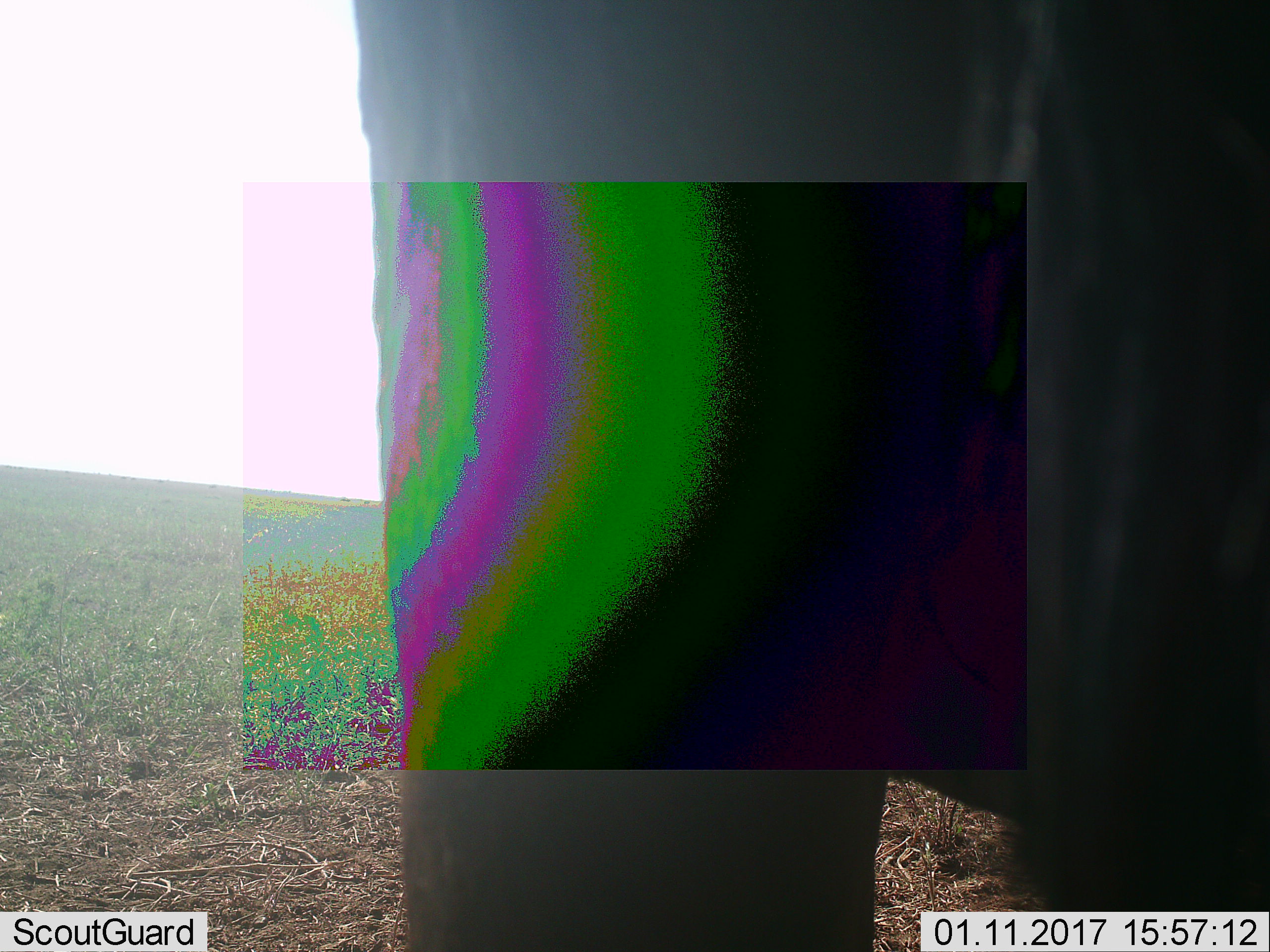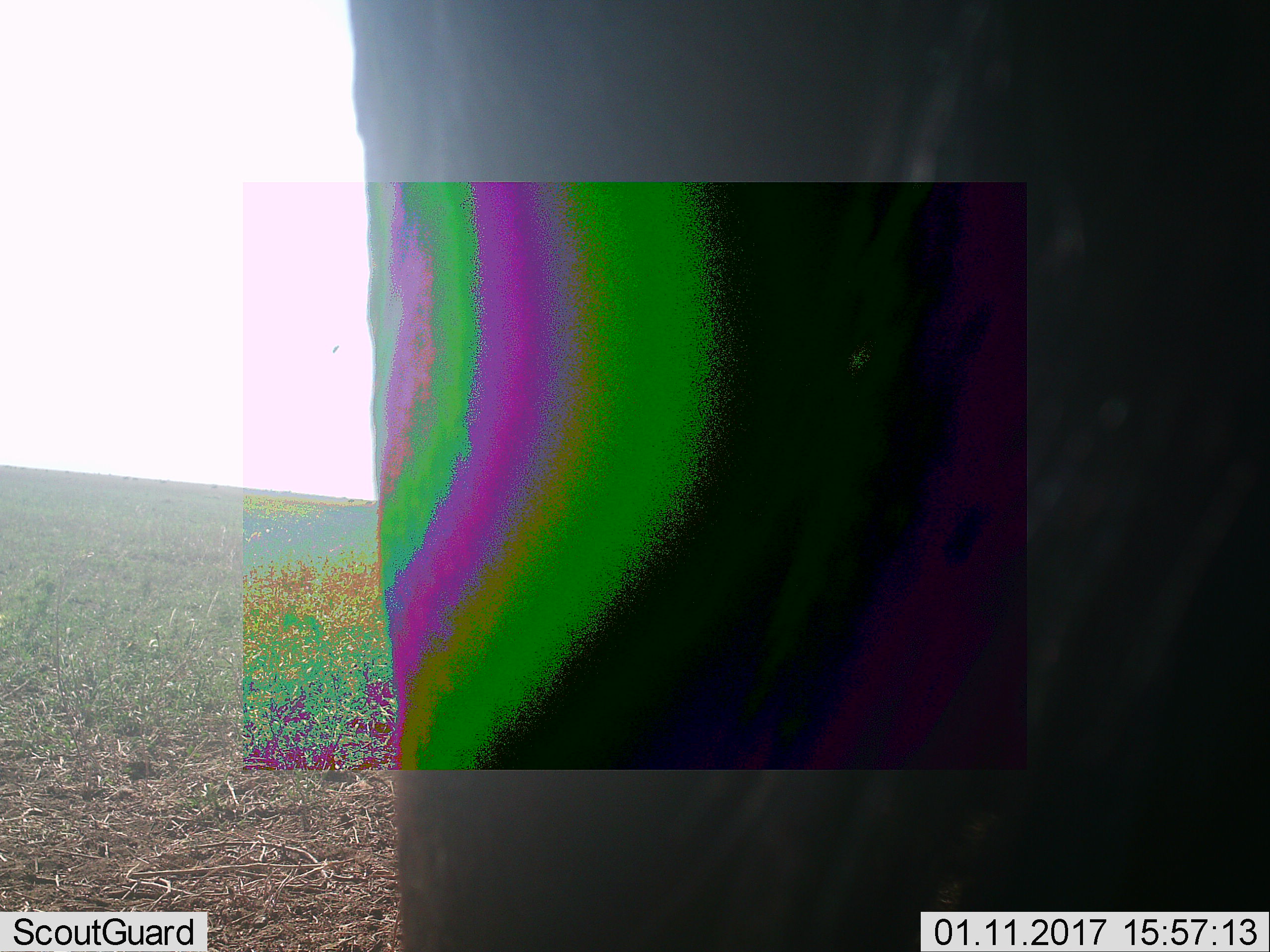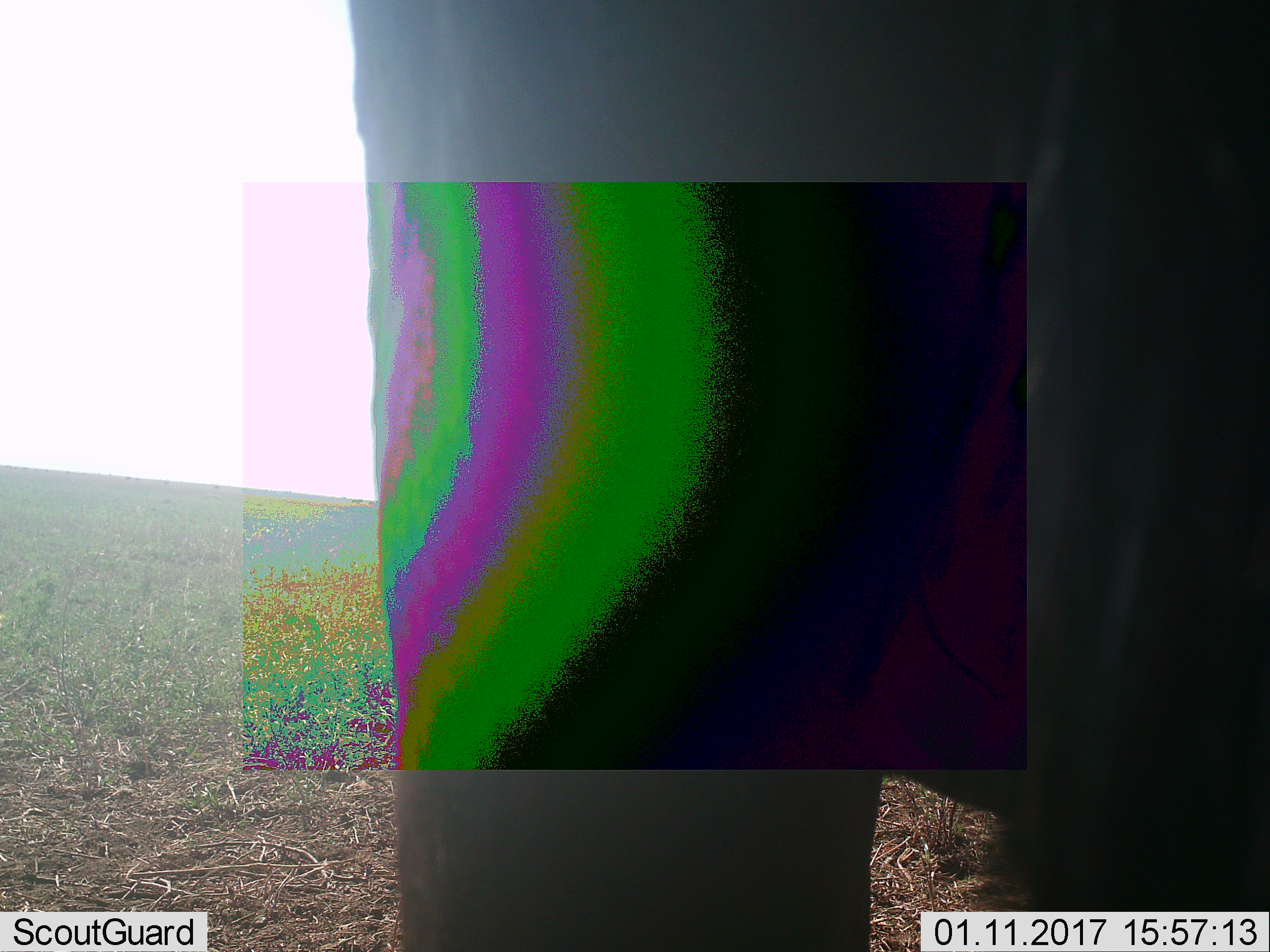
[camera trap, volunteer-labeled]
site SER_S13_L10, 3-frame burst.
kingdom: Animalia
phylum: Chordata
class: Mammalia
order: Artiodactyla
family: Bovidae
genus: Connochaetes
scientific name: Connochaetes taurinus taurinus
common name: blue wildebeest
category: wildebeestblue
Wildebeestblue (blue wildebeest) (Connochaetes taurinus taurinus), count 1. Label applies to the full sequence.